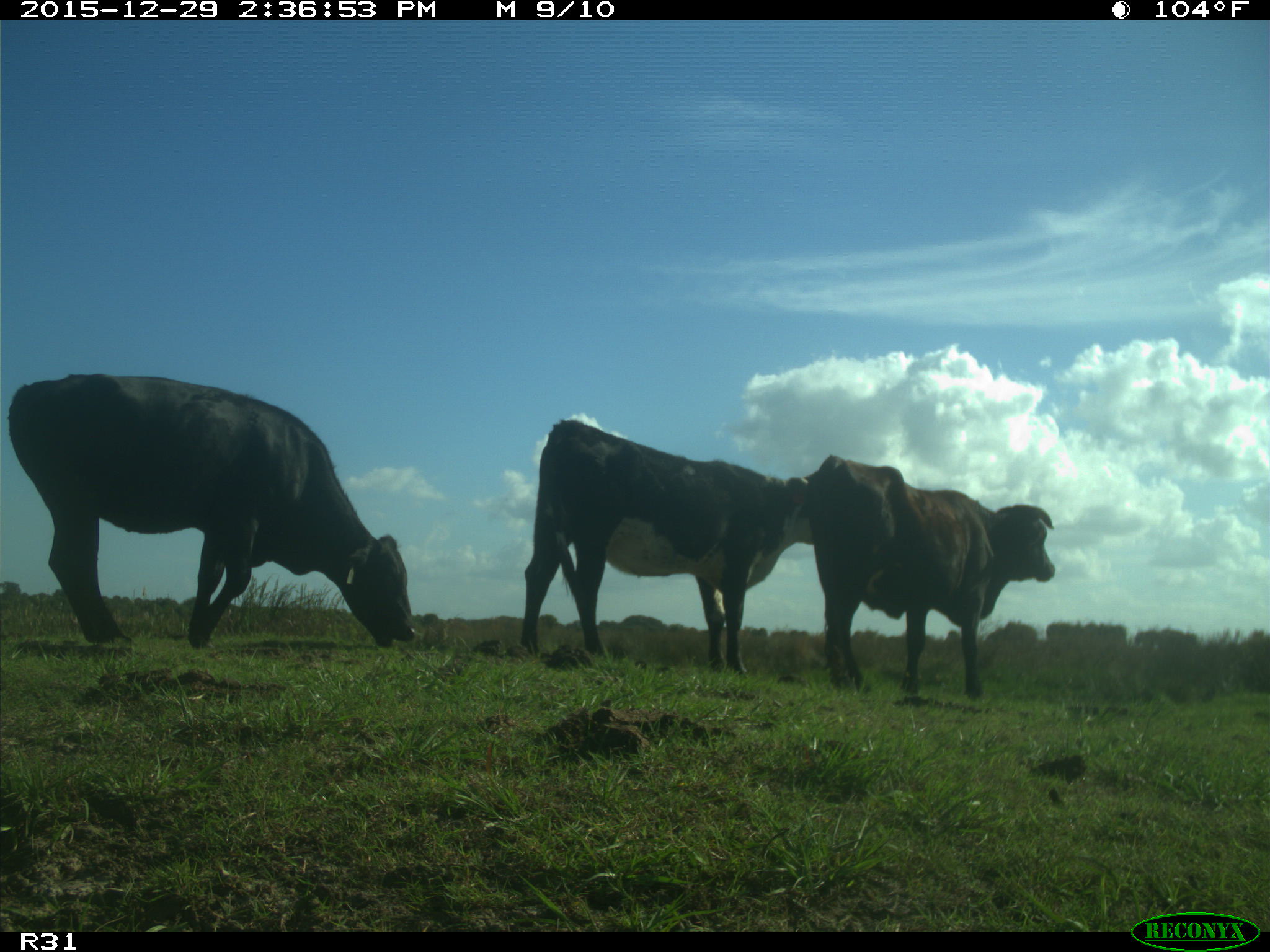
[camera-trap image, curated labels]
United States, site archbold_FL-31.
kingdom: Animalia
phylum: Chordata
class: Mammalia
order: Artiodactyla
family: Bovidae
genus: Bos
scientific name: Bos taurus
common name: domestic cow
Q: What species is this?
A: Bos taurus (domestic cow).